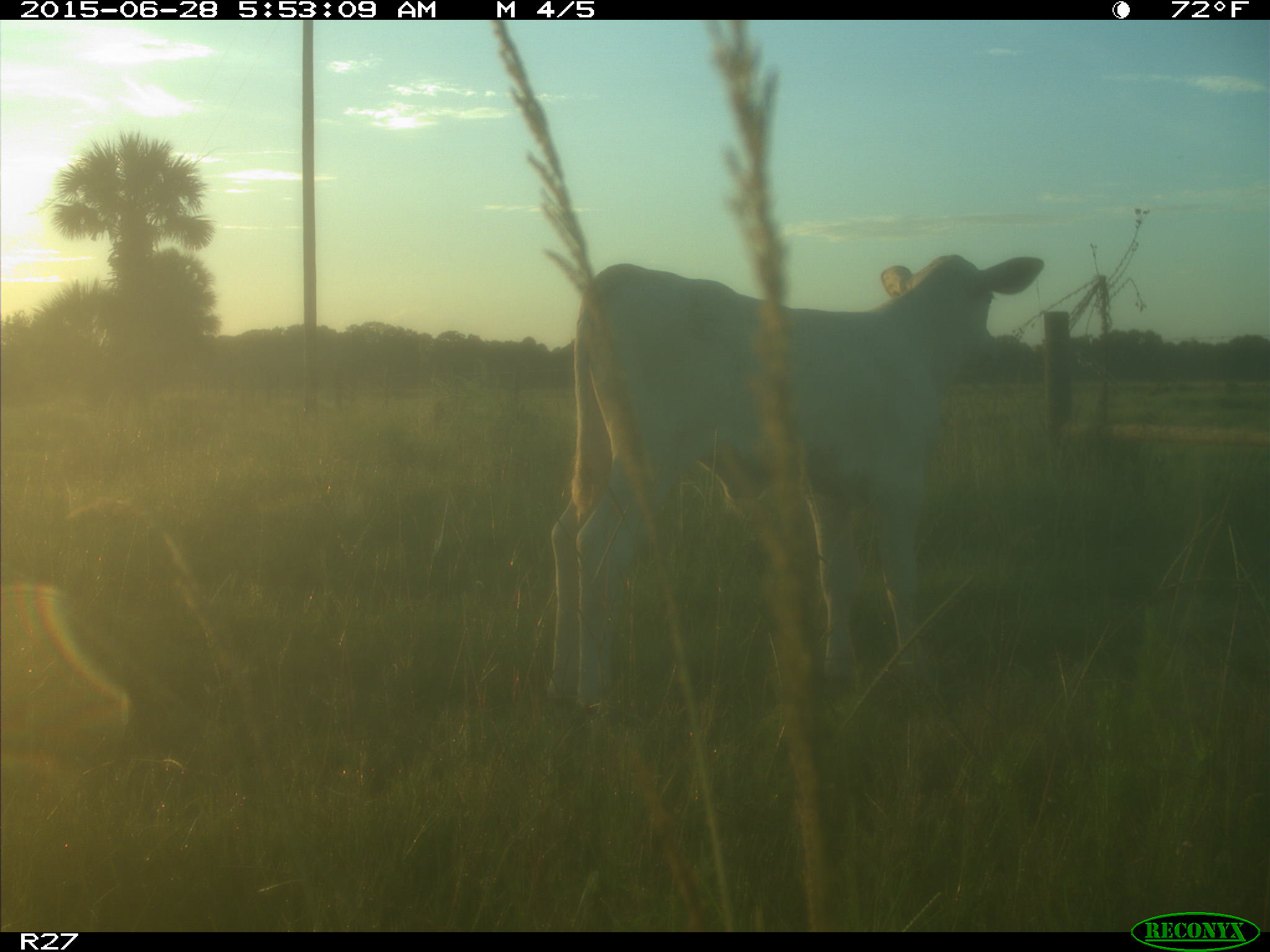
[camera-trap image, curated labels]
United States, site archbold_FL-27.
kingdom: Animalia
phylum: Chordata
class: Mammalia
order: Artiodactyla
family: Bovidae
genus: Bos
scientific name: Bos taurus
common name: domestic cow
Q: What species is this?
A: Bos taurus (domestic cow).